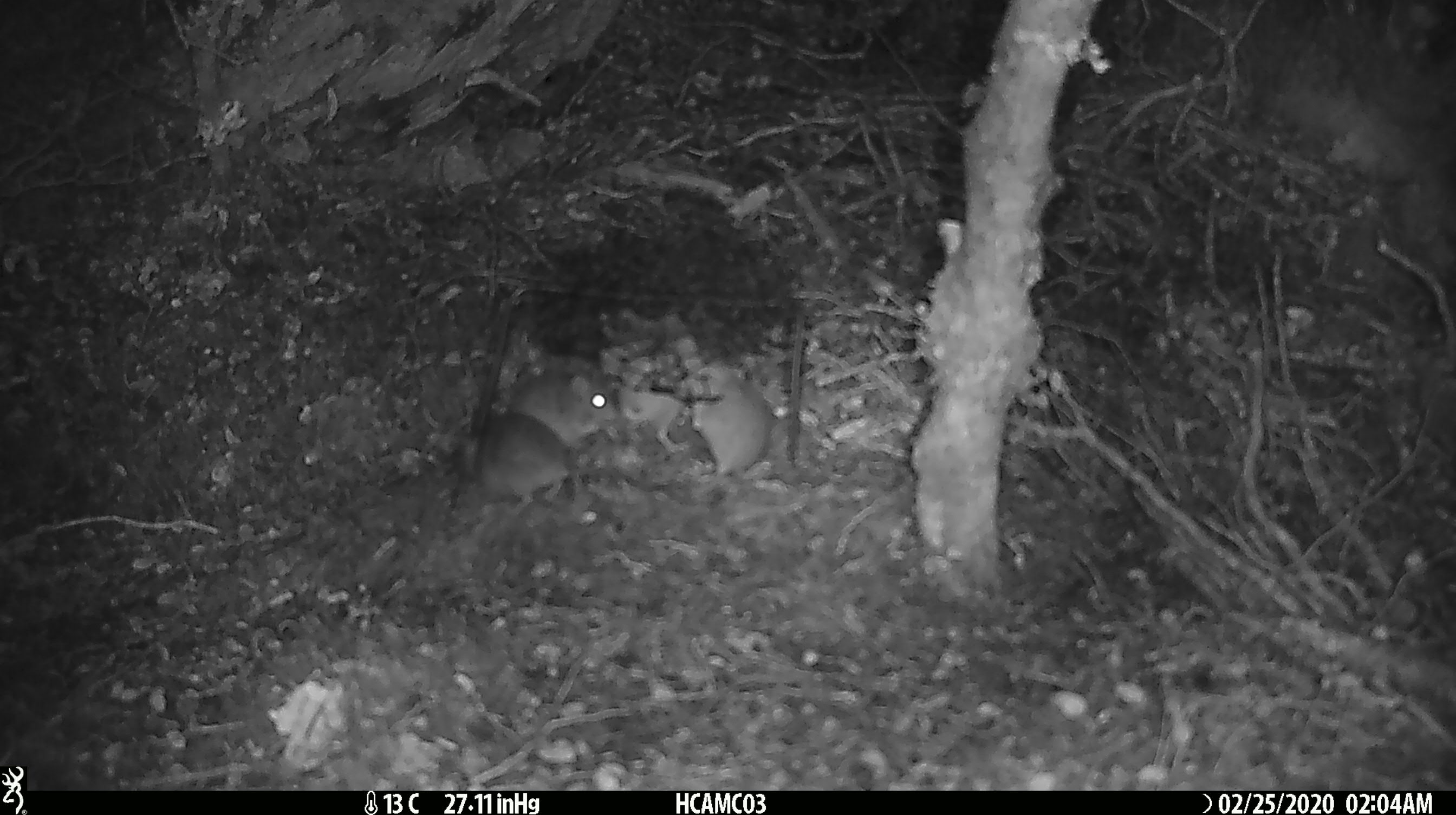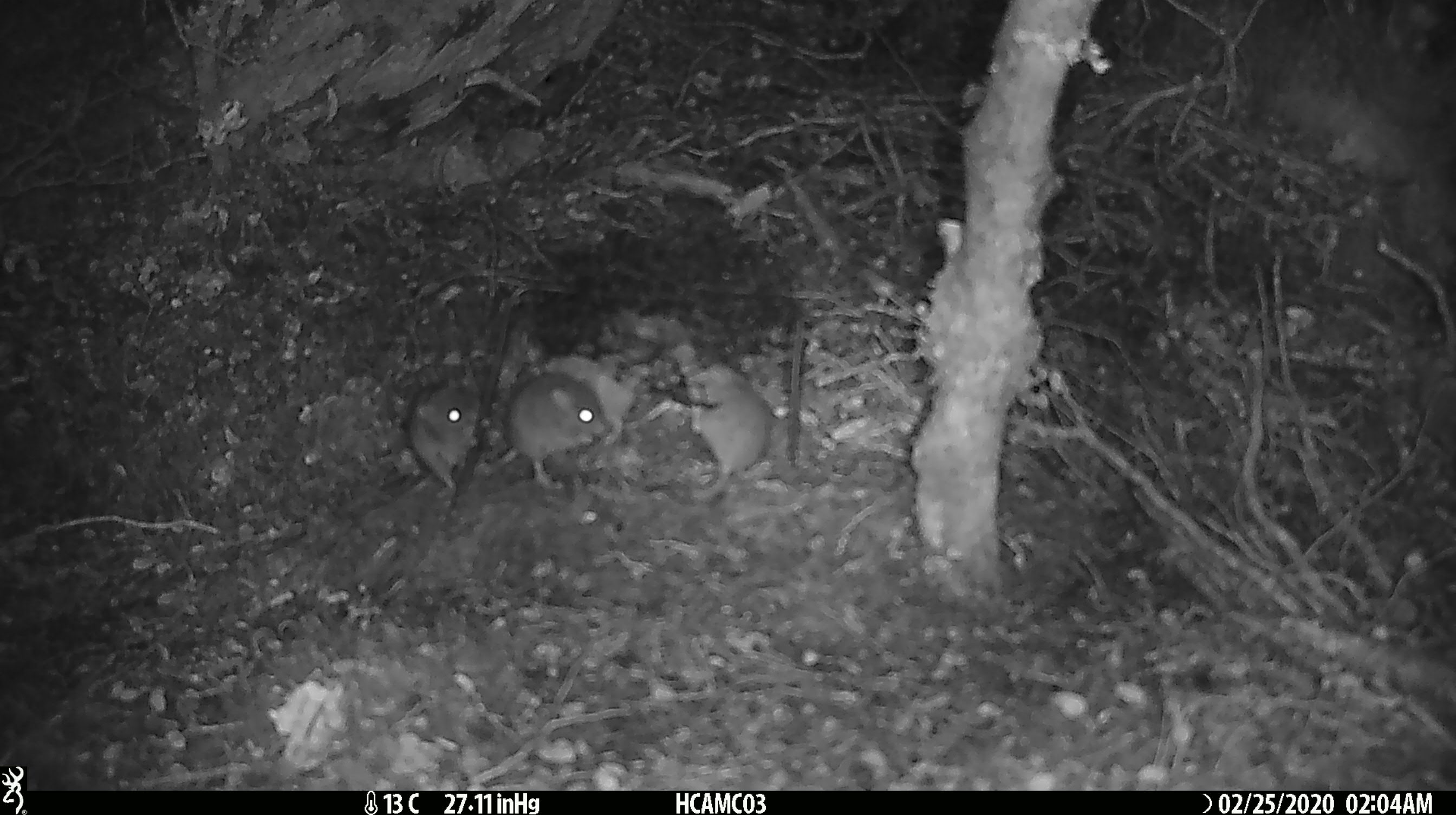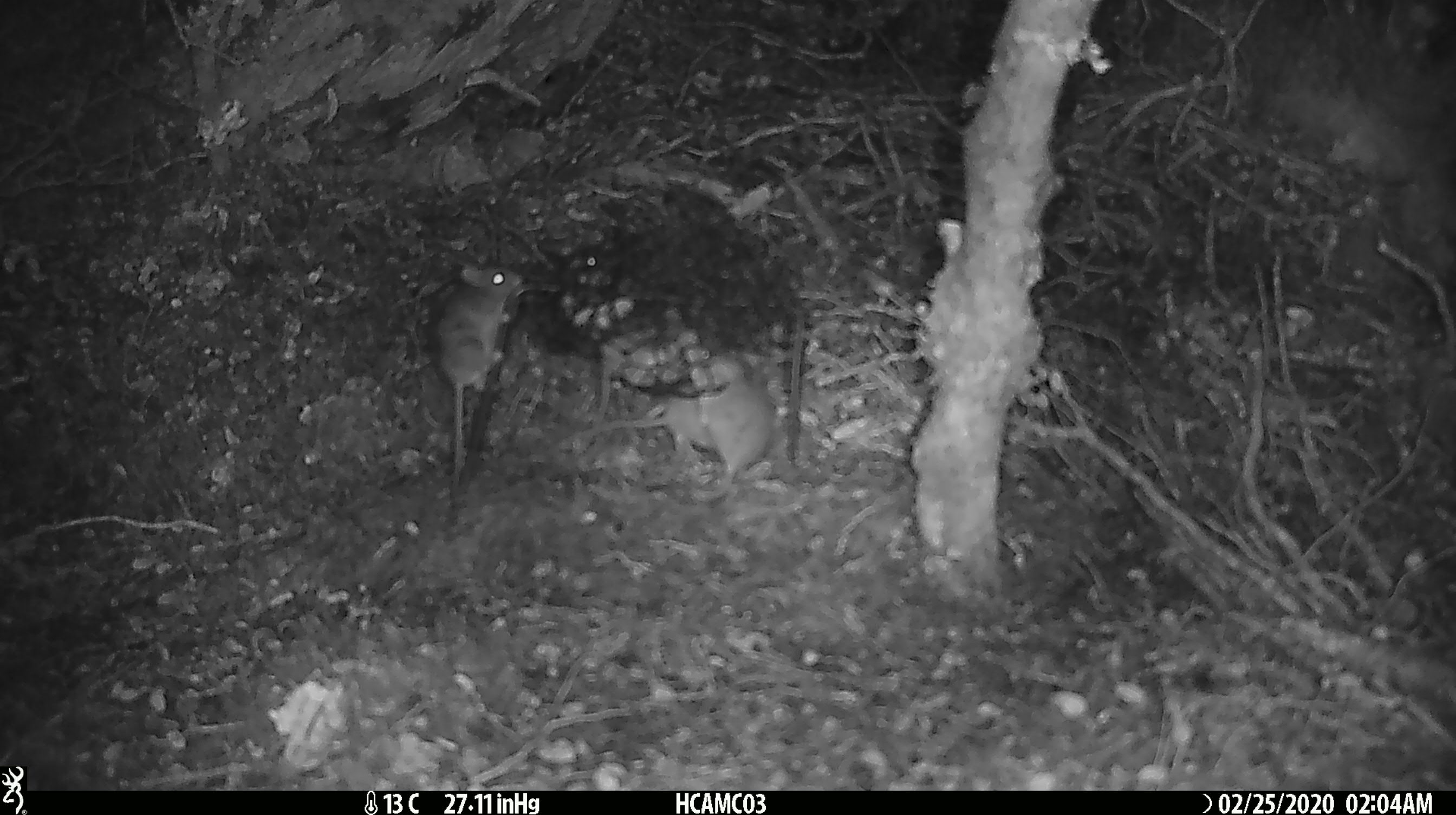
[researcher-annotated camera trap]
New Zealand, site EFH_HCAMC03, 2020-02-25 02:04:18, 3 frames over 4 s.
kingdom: Animalia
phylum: Chordata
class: Mammalia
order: Rodentia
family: Muridae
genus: Mus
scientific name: Mus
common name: mouse